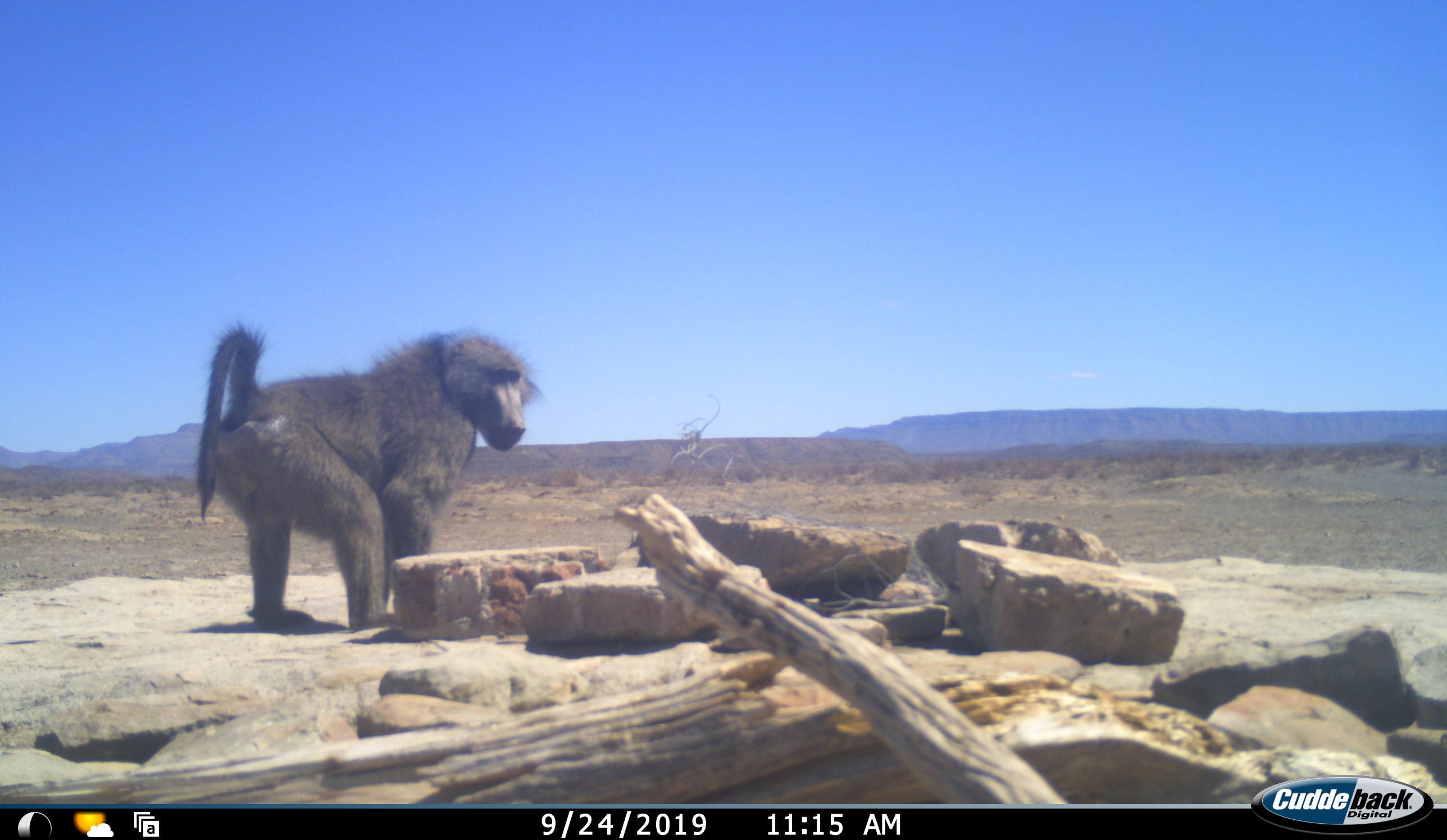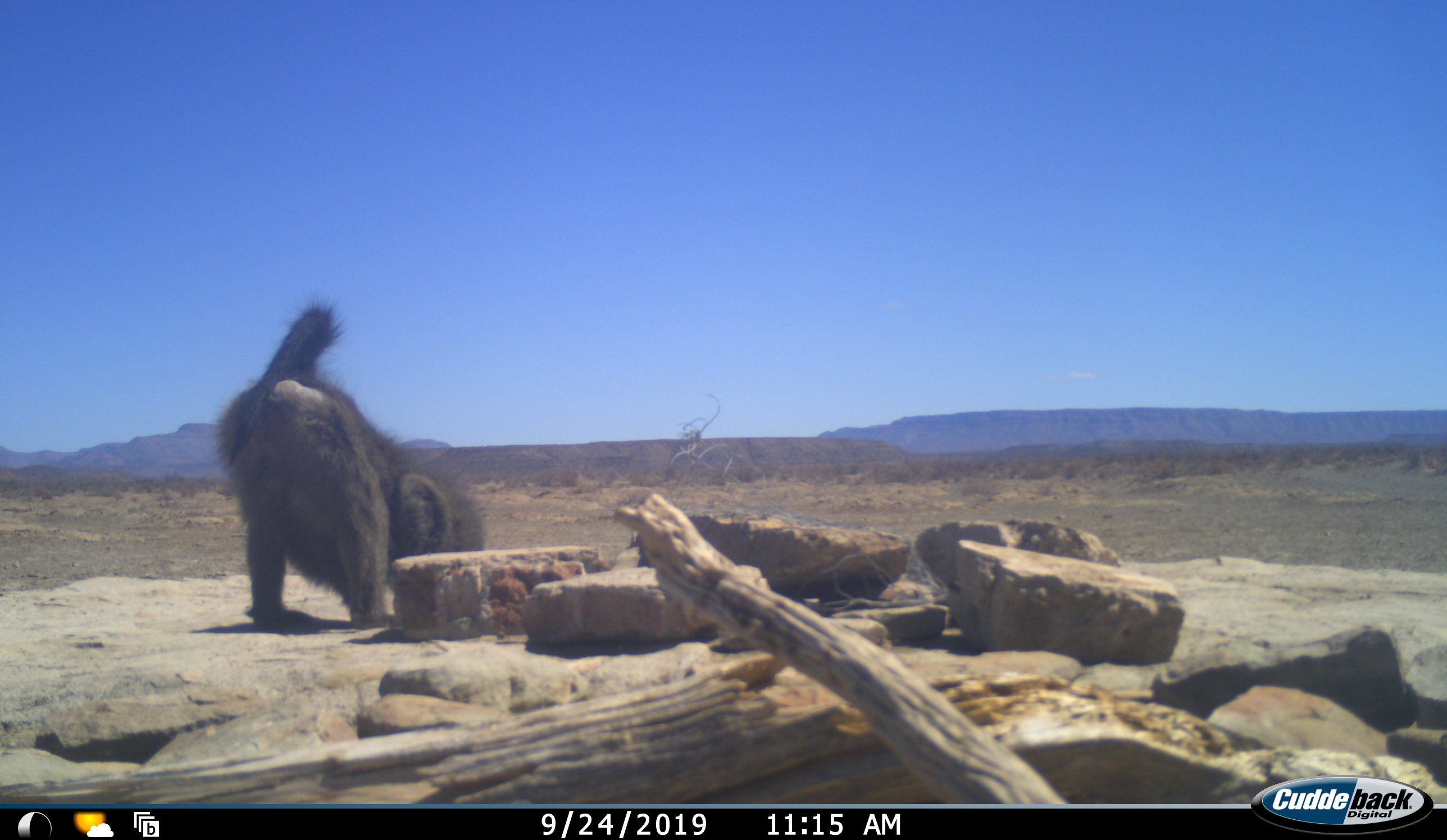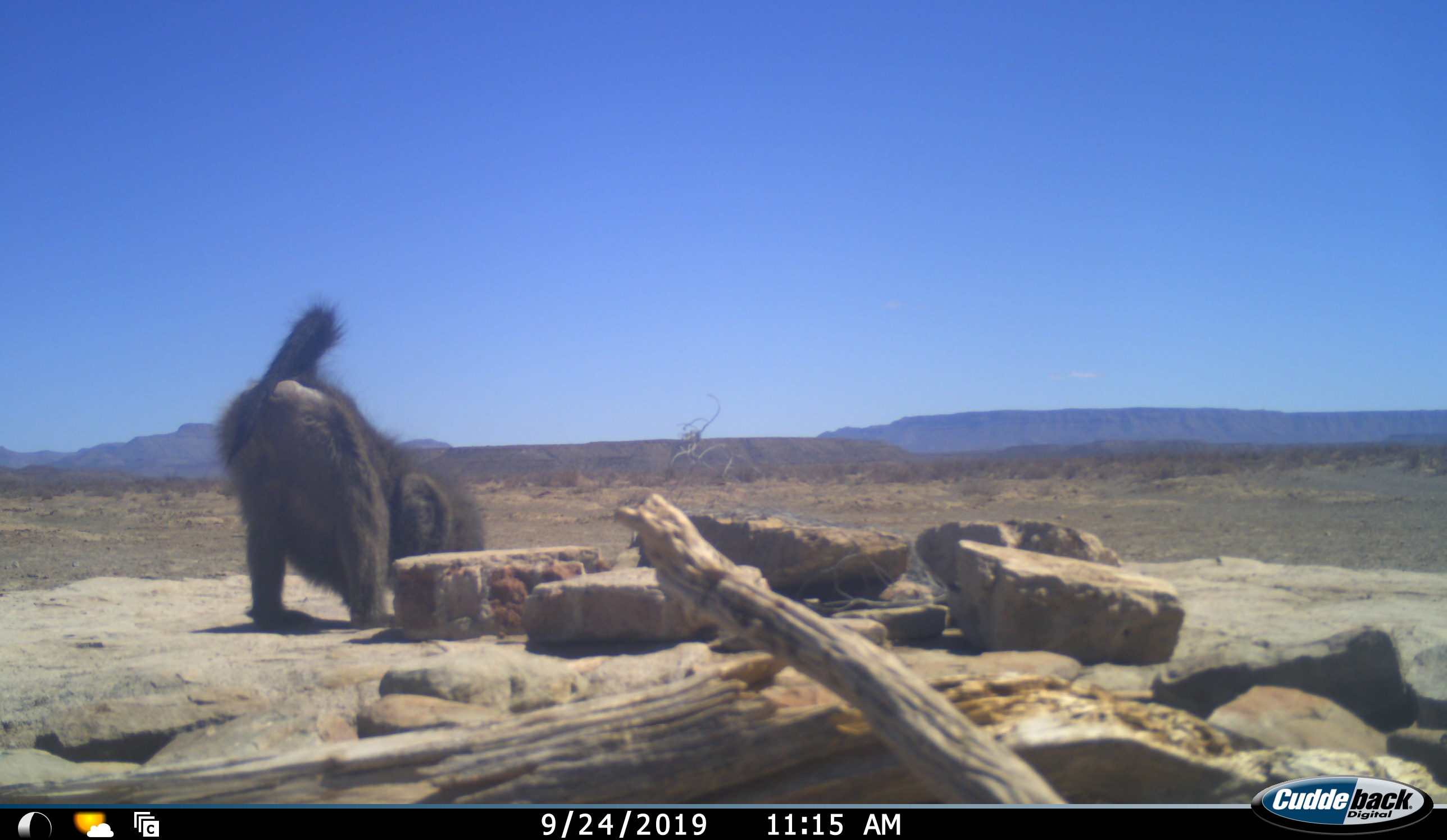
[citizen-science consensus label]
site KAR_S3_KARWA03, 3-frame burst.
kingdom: Animalia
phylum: Chordata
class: Mammalia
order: Primates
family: Cercopithecidae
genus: Papio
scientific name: Papio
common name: baboon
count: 1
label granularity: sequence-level